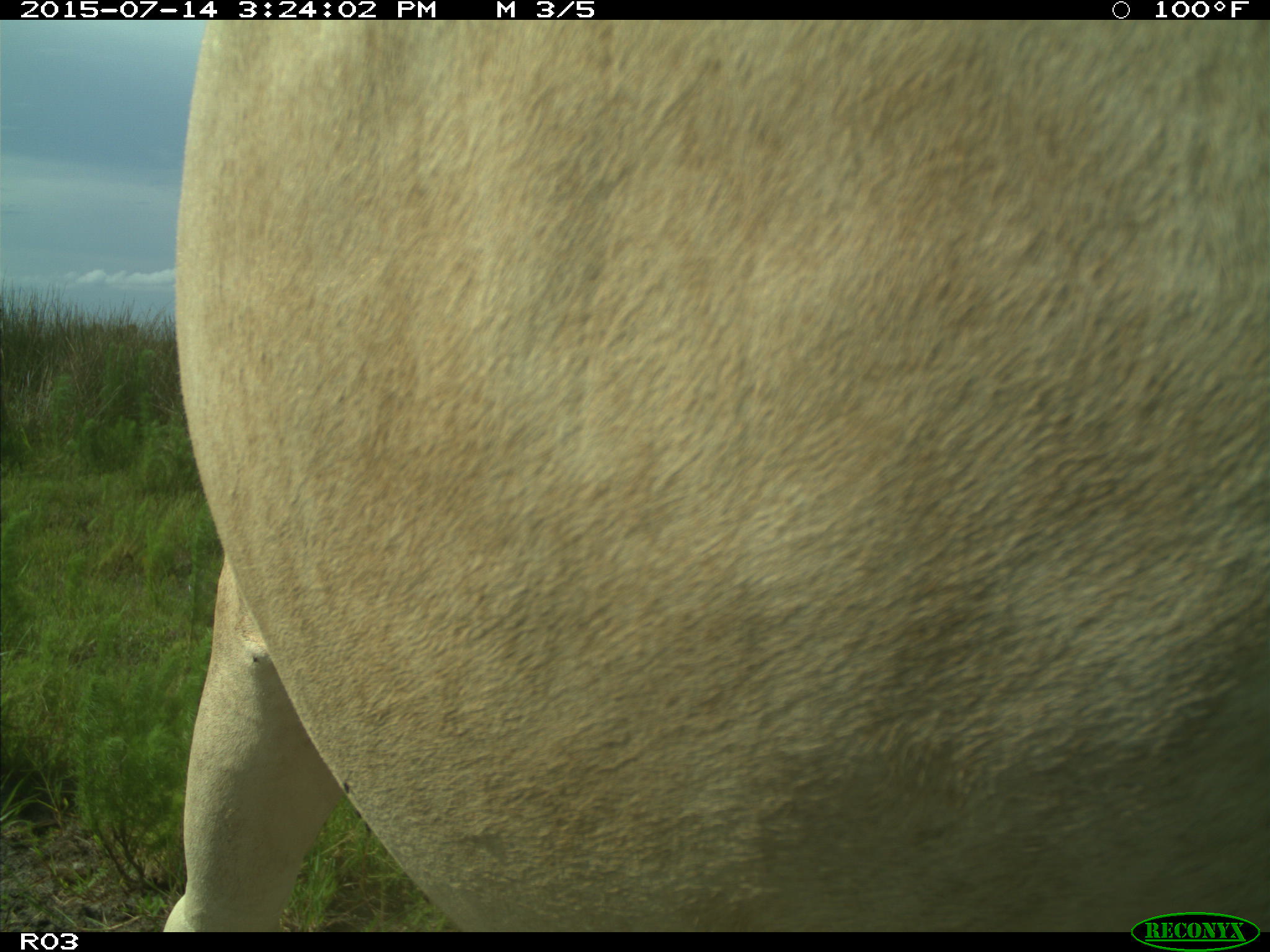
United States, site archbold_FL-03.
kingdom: Animalia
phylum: Chordata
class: Mammalia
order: Artiodactyla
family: Bovidae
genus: Bos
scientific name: Bos taurus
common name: domestic cow